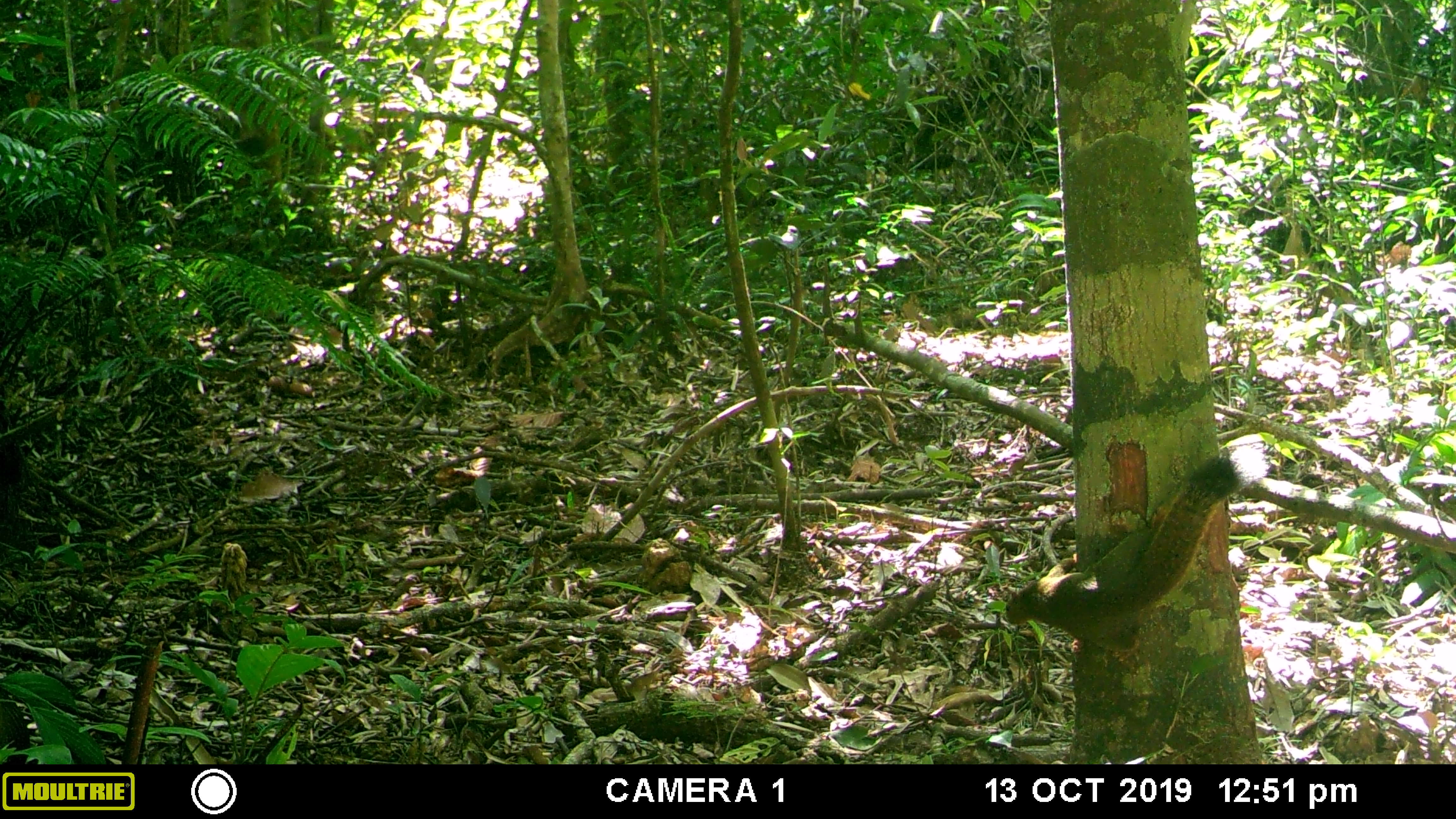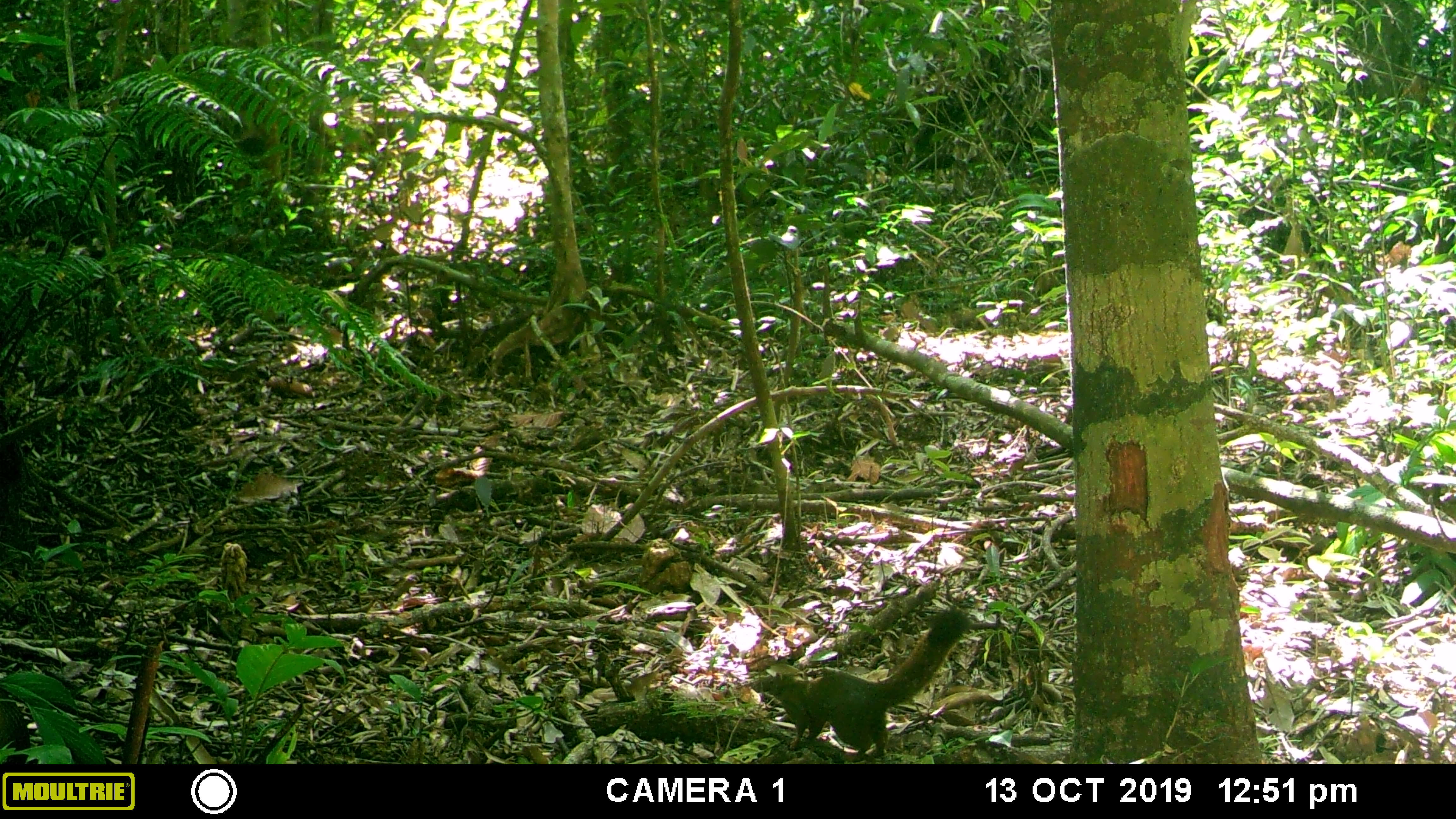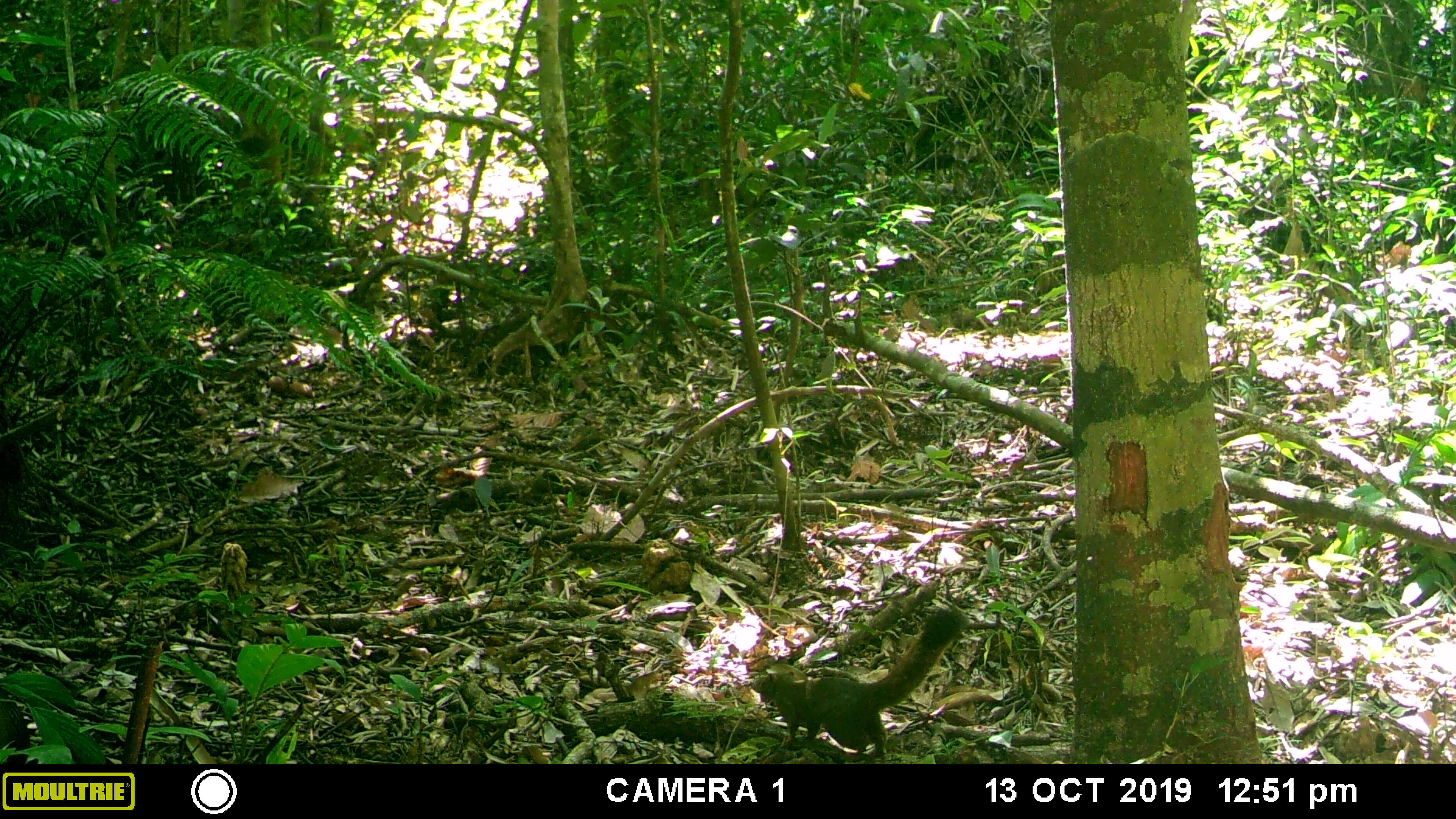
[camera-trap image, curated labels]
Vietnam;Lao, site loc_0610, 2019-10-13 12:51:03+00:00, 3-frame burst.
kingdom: Animalia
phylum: Chordata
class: Mammalia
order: Rodentia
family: Sciuridae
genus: Callosciurus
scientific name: Callosciurus erythraeus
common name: pallas's squirrel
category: pallass squirrel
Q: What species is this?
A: Pallass squirrel (pallas's squirrel) (Callosciurus erythraeus).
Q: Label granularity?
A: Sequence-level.